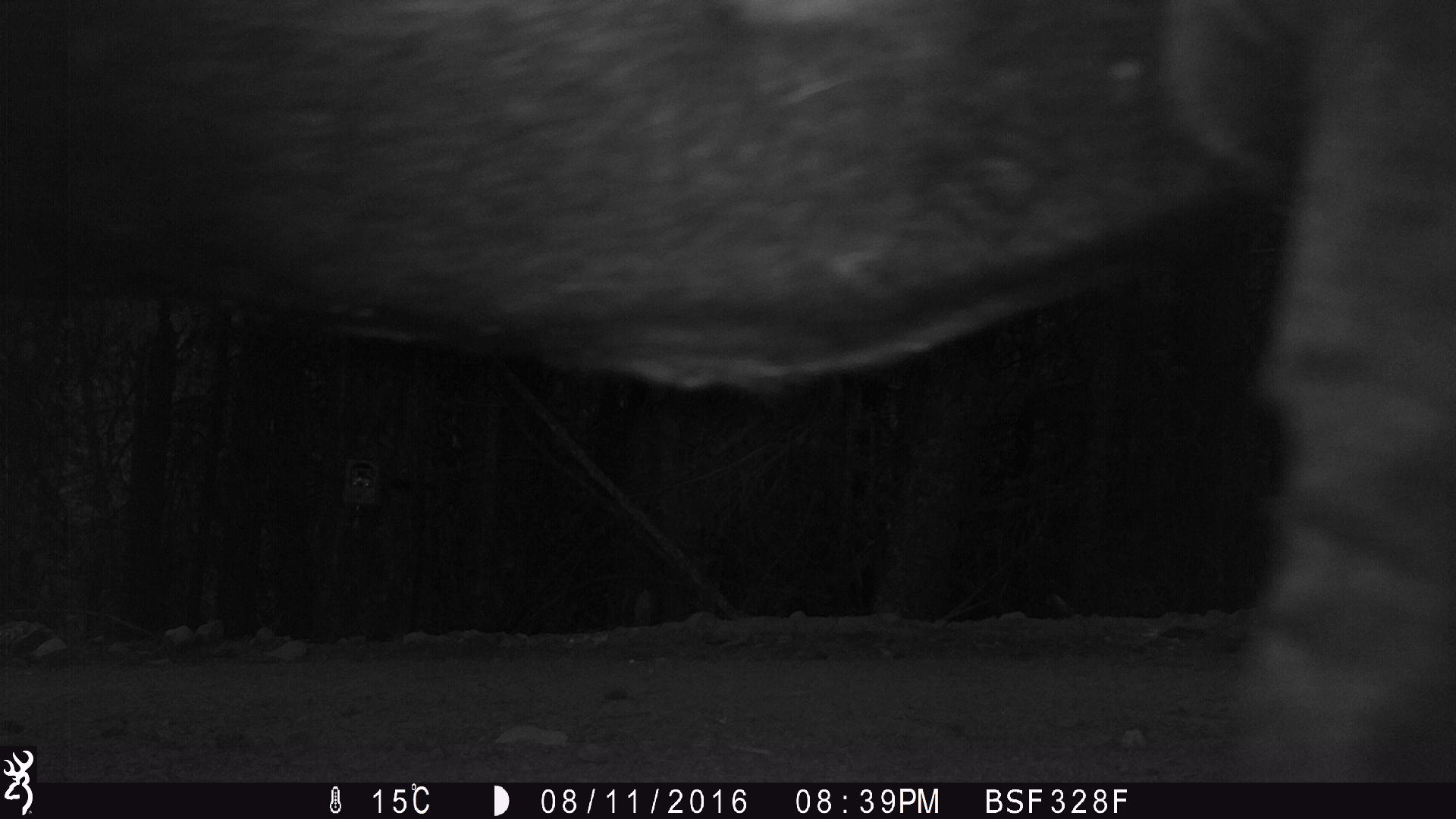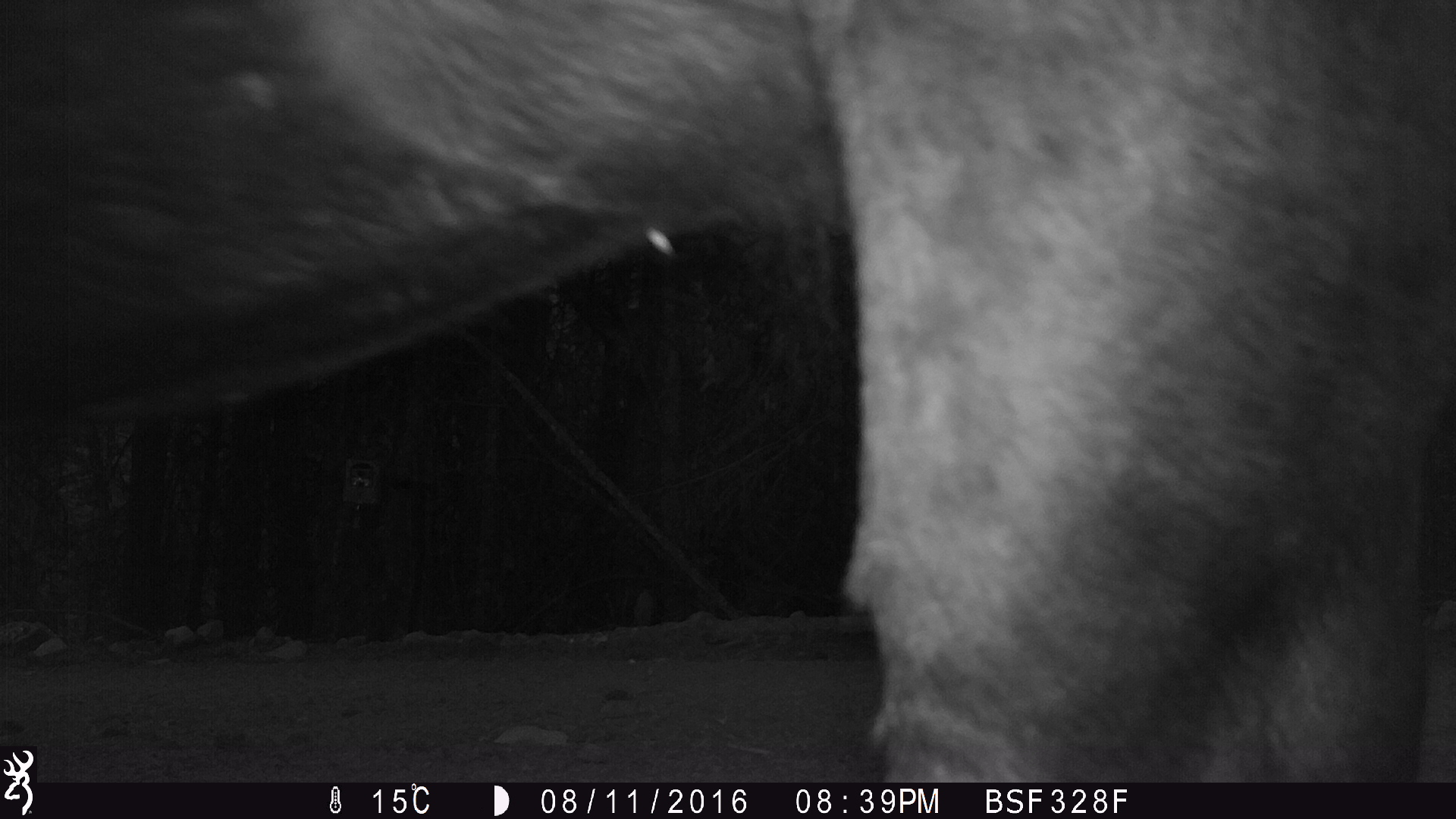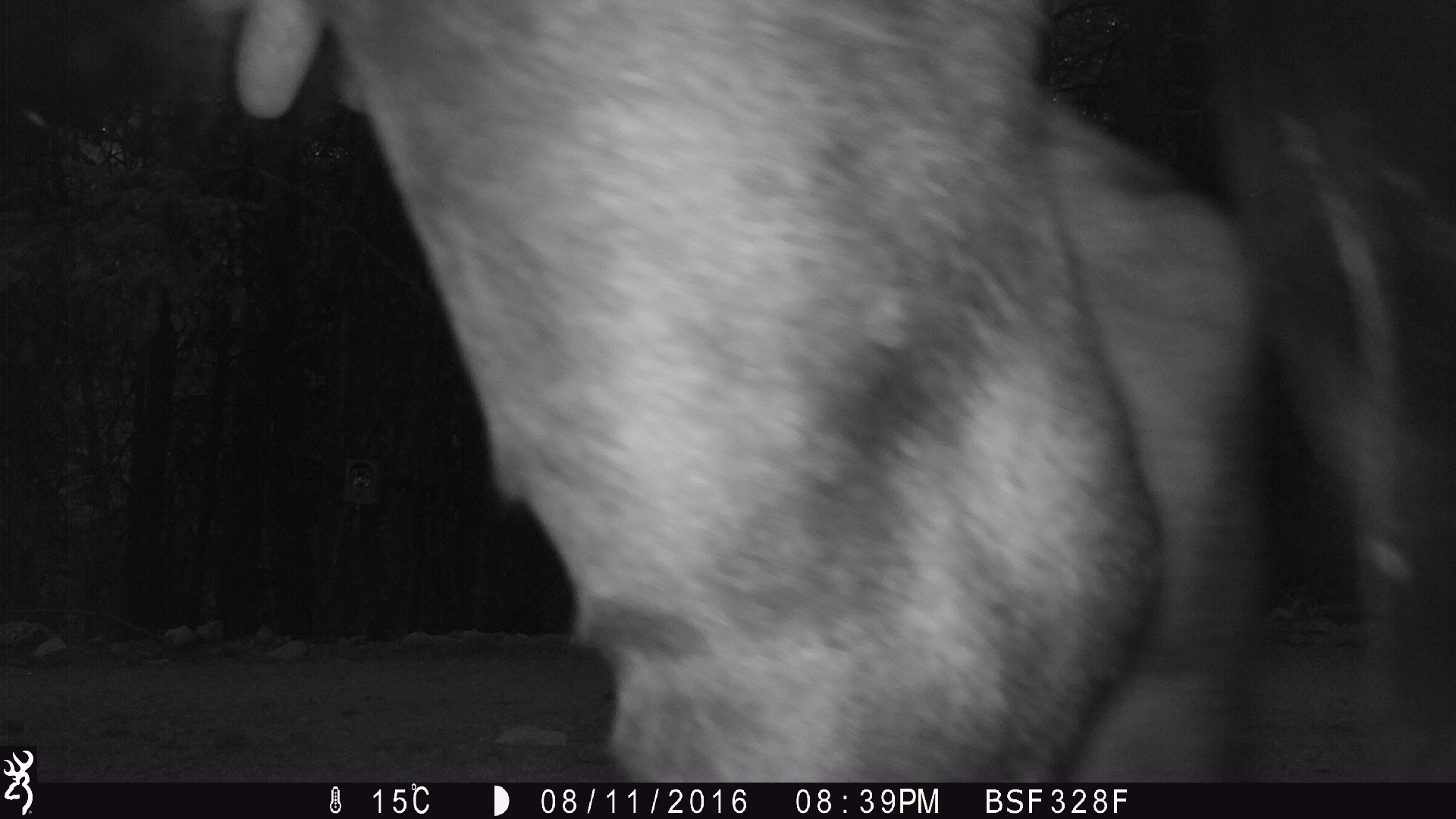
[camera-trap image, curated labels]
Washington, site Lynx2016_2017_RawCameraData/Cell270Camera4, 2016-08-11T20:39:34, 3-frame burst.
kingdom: Animalia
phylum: Chordata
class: Mammalia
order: Artiodactyla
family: Bovidae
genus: Bos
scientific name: Bos taurus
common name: domestic cattle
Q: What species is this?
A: Domestic cattle (Bos taurus).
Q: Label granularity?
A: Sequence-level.